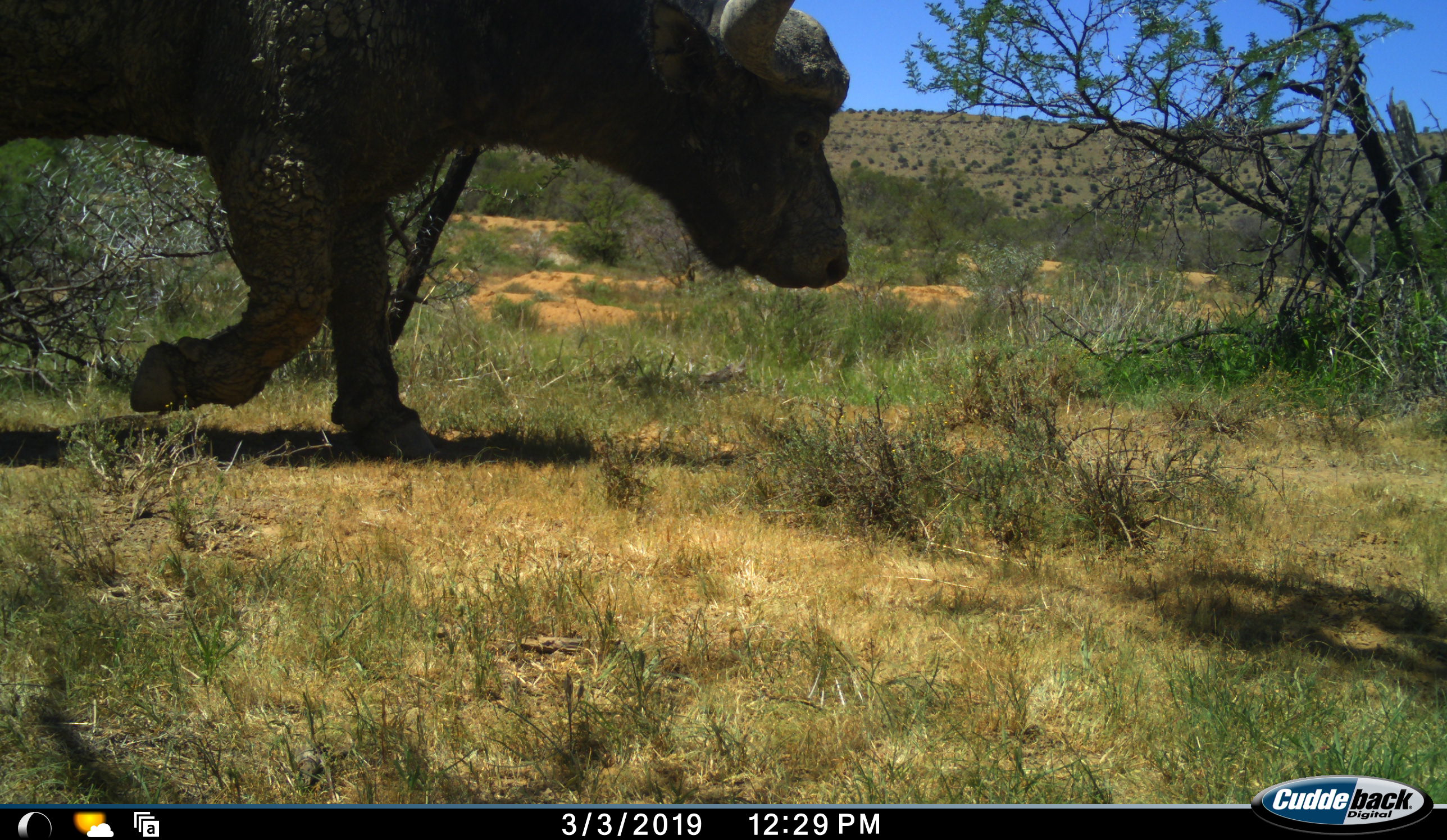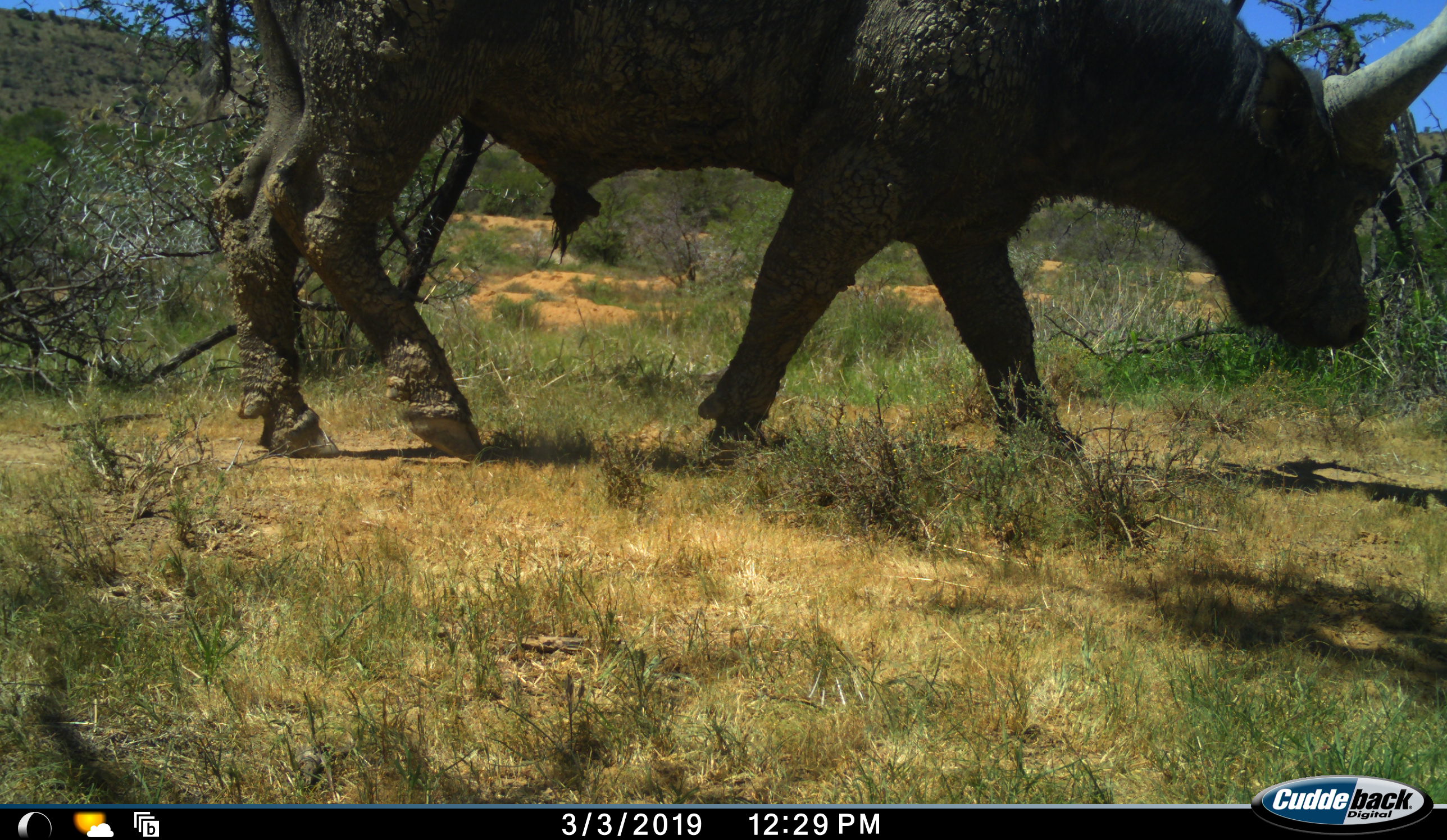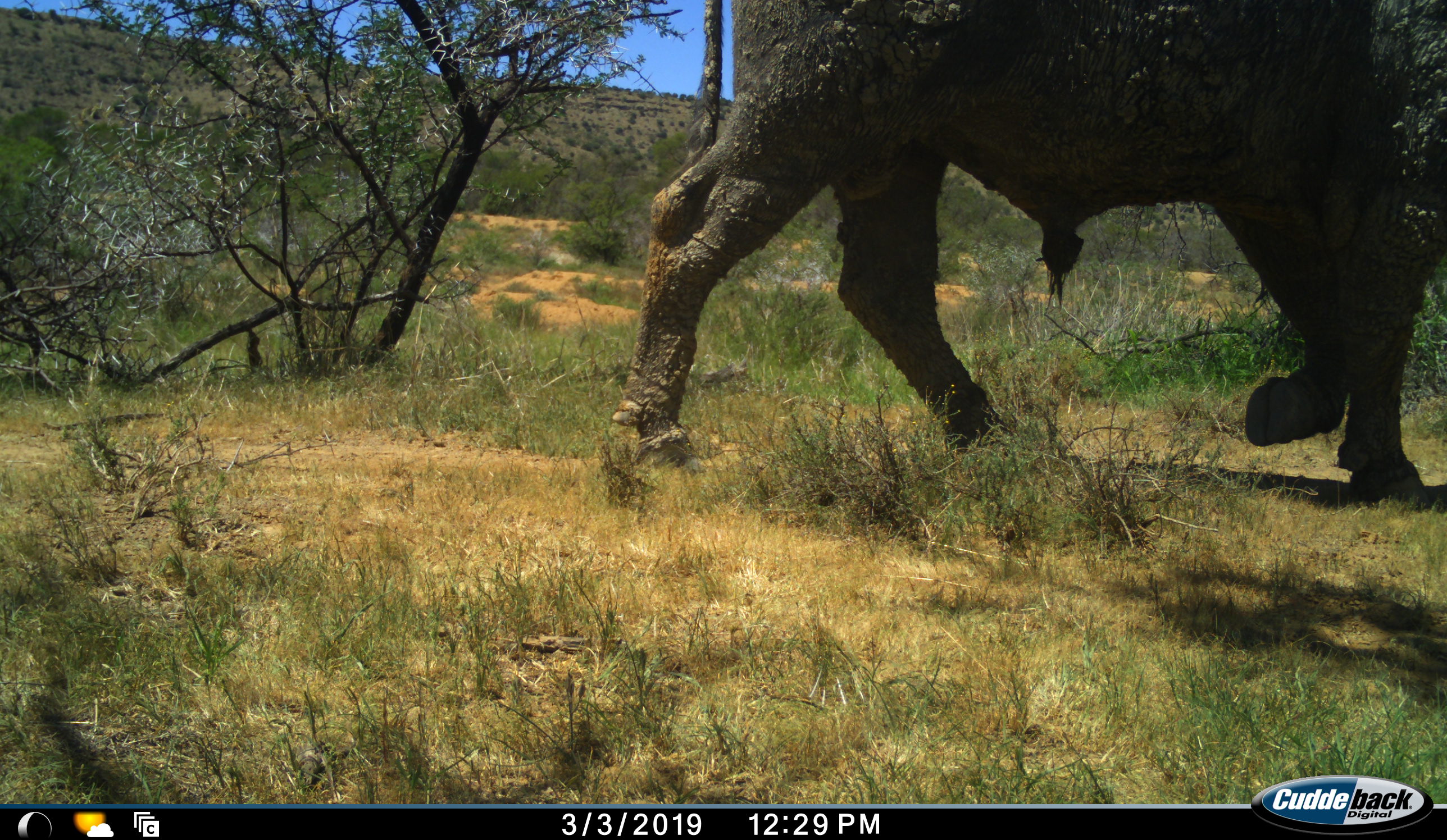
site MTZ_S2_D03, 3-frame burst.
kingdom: Animalia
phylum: Chordata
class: Mammalia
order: Artiodactyla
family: Bovidae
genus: Syncerus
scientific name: Syncerus caffer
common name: african buffalo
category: buffalo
Buffalo (african buffalo) (Syncerus caffer), count 1. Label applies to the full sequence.